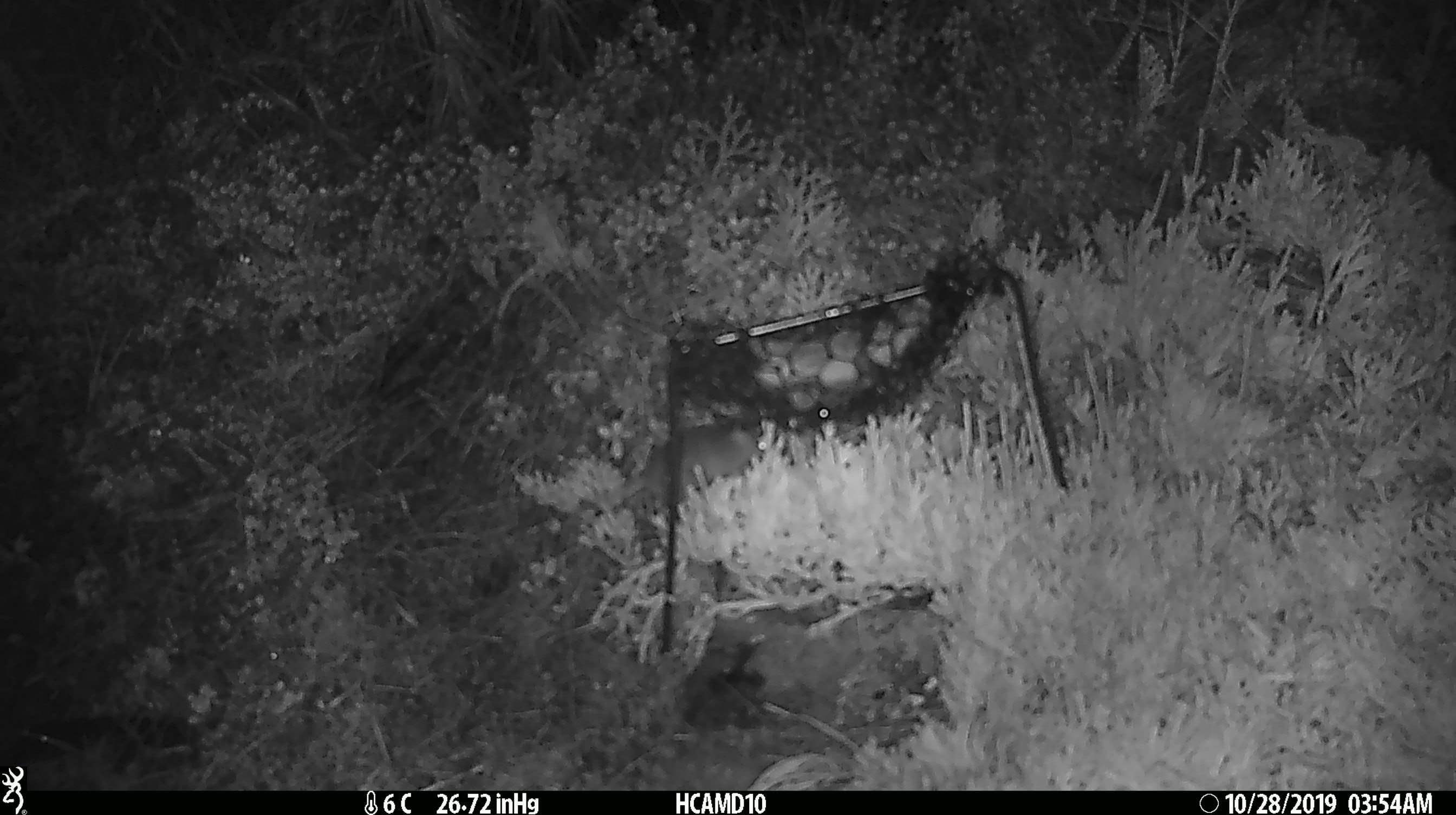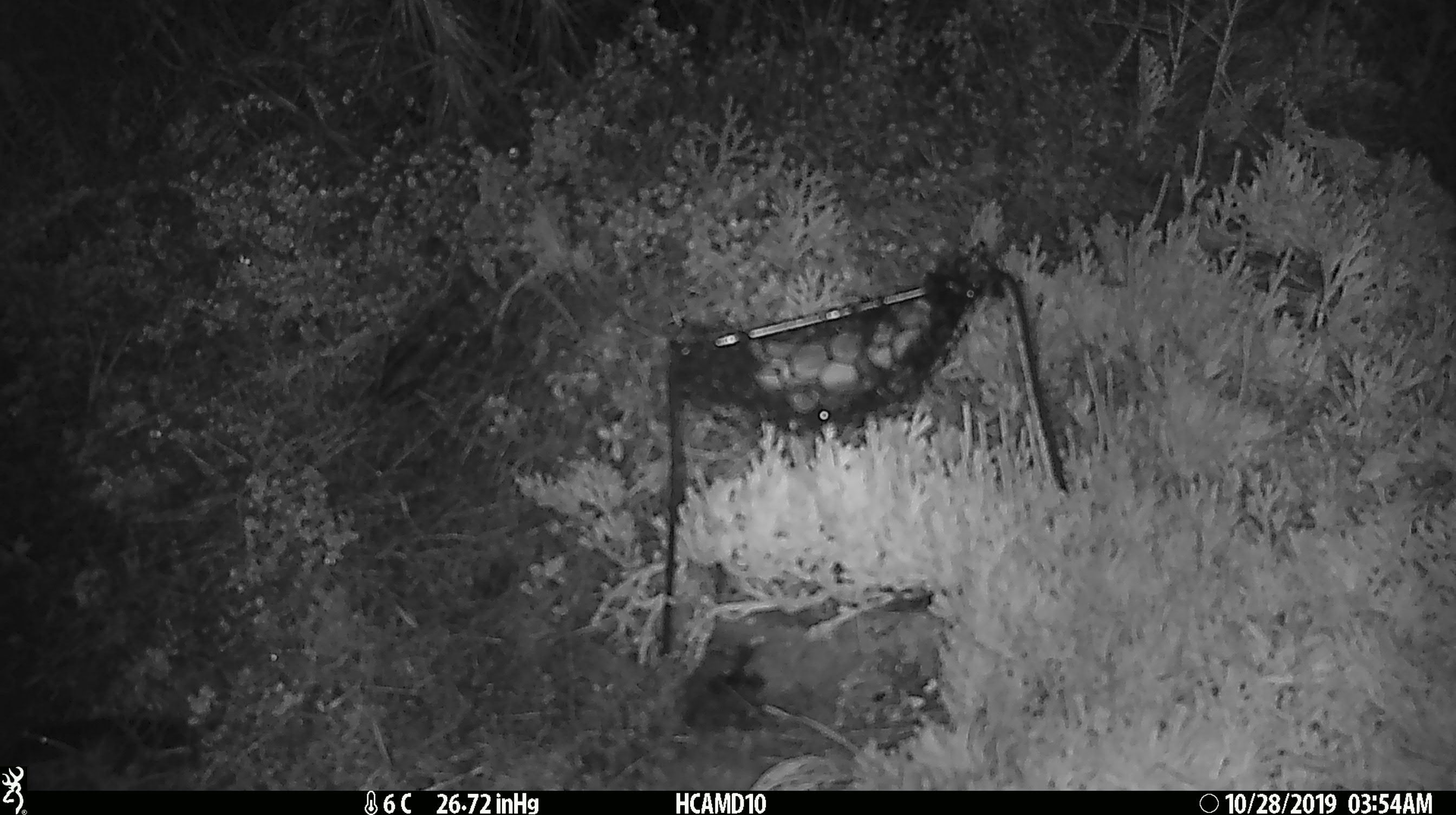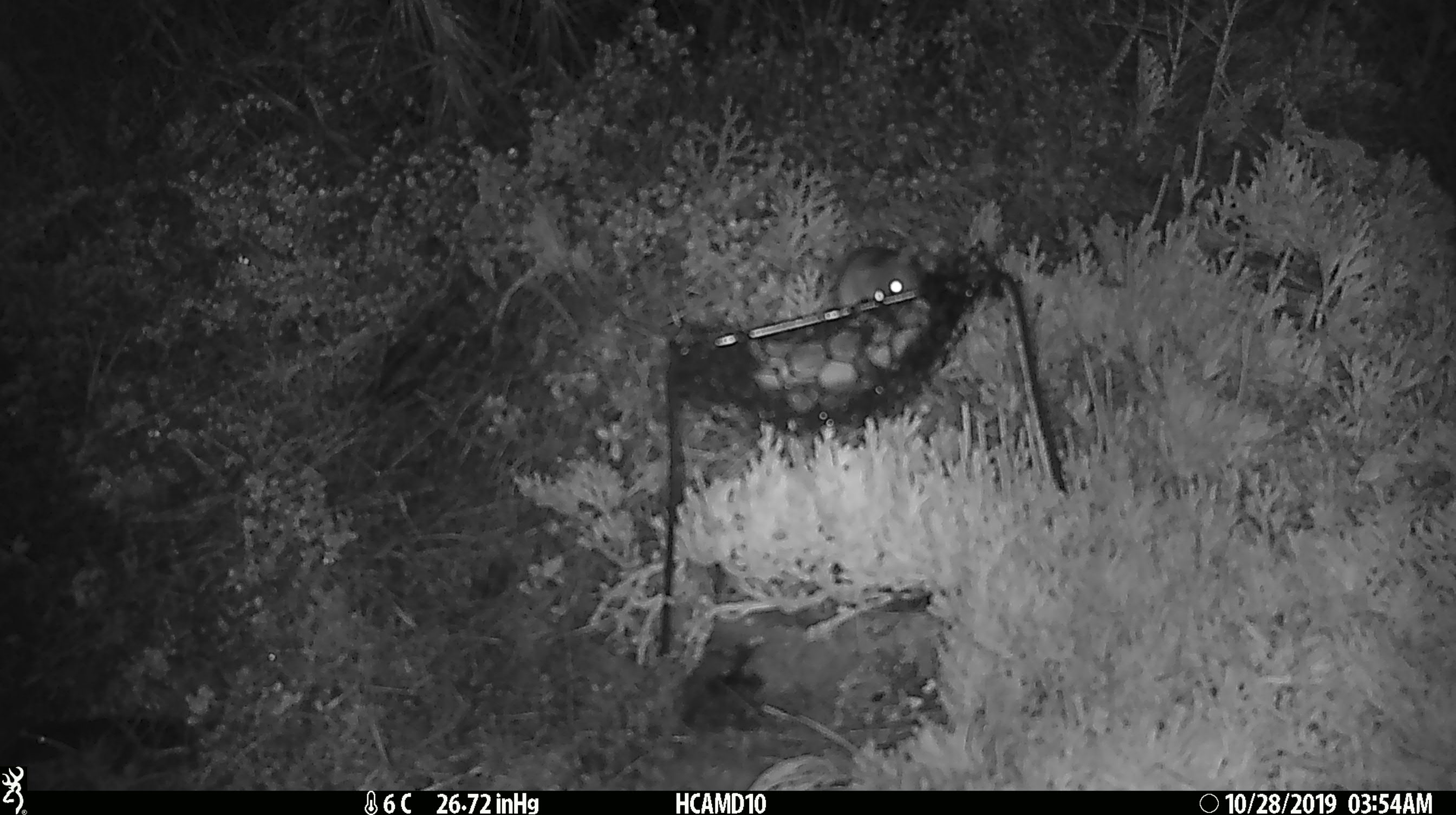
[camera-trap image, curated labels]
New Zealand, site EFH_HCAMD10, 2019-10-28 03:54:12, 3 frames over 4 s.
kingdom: Animalia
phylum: Chordata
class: Mammalia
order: Rodentia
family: Muridae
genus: Mus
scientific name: Mus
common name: mouse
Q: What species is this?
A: Mouse (Mus).